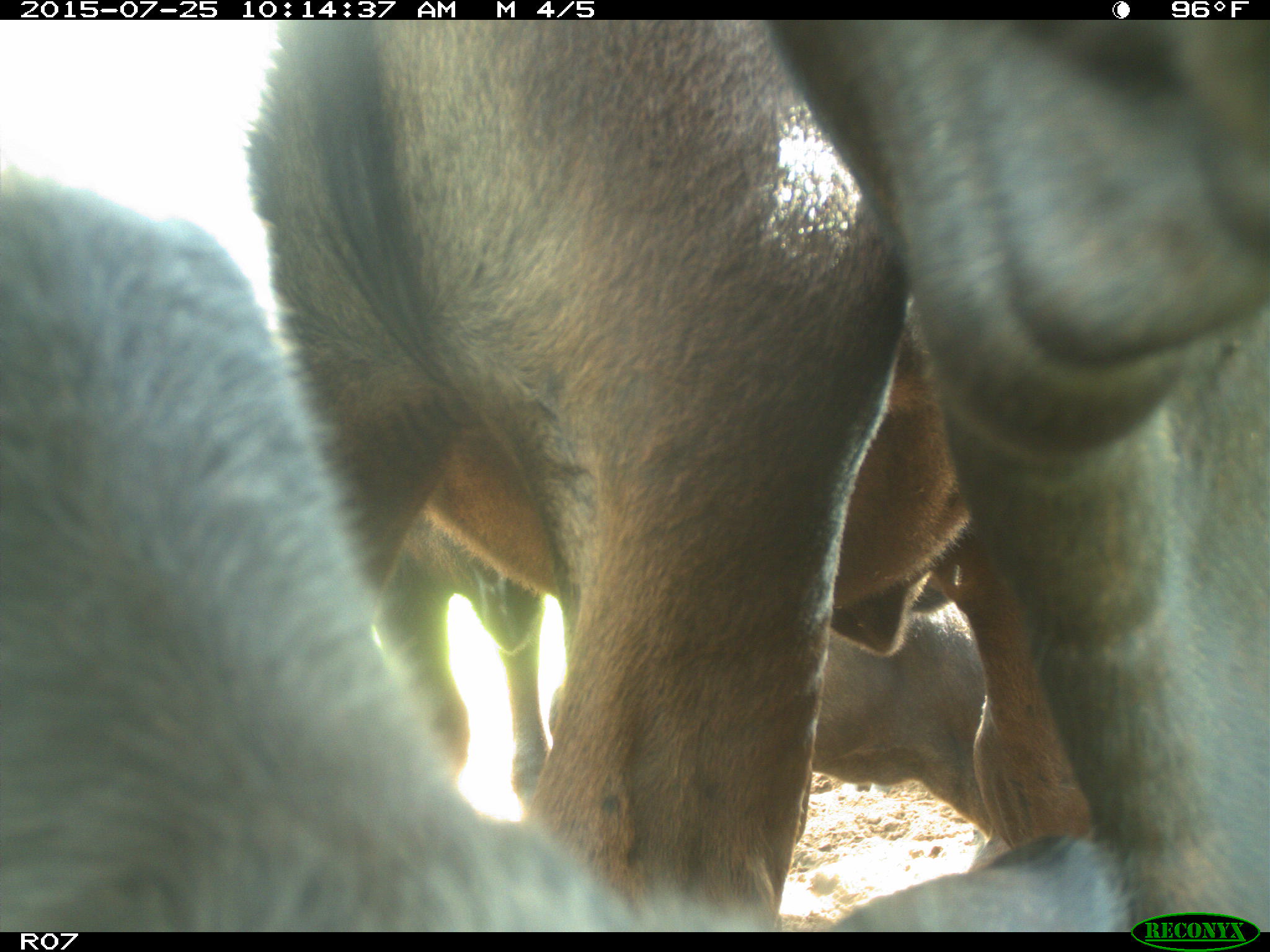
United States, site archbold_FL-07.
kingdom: Animalia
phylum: Chordata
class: Mammalia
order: Artiodactyla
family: Bovidae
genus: Bos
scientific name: Bos taurus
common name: domestic cow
Bos taurus (domestic cow).